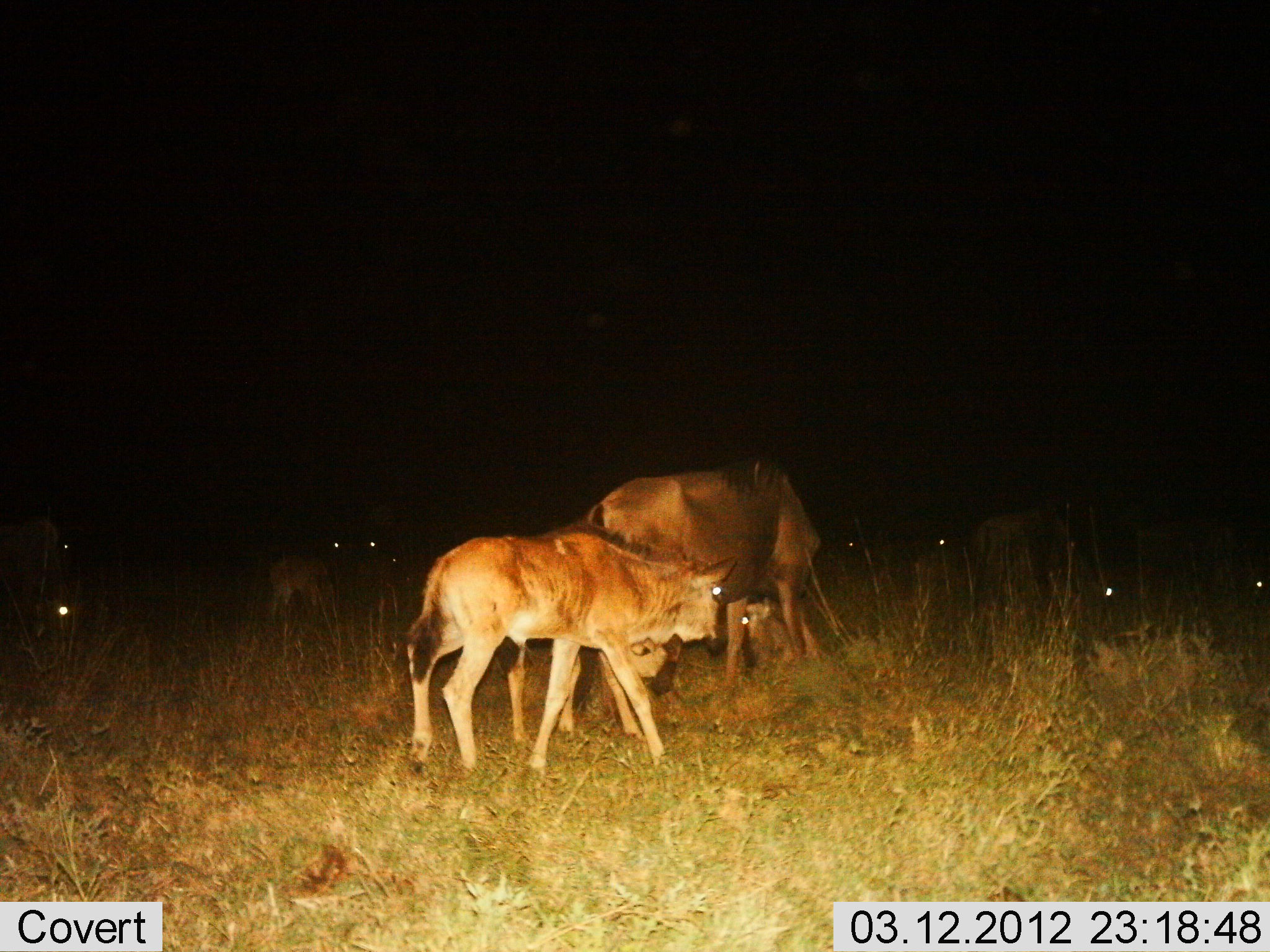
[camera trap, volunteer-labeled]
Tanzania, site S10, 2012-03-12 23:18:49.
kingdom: Animalia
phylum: Chordata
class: Mammalia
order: Artiodactyla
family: Bovidae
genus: Connochaetes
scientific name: Connochaetes taurinus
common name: blue wildebeest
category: wildebeest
Wildebeest (blue wildebeest) (Connochaetes taurinus), count 11-50. Behavior (volunteer vote fractions): standing 65%, resting 50%, moving 30%, interacting 10%. Young present (vote fraction): 100%. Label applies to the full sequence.